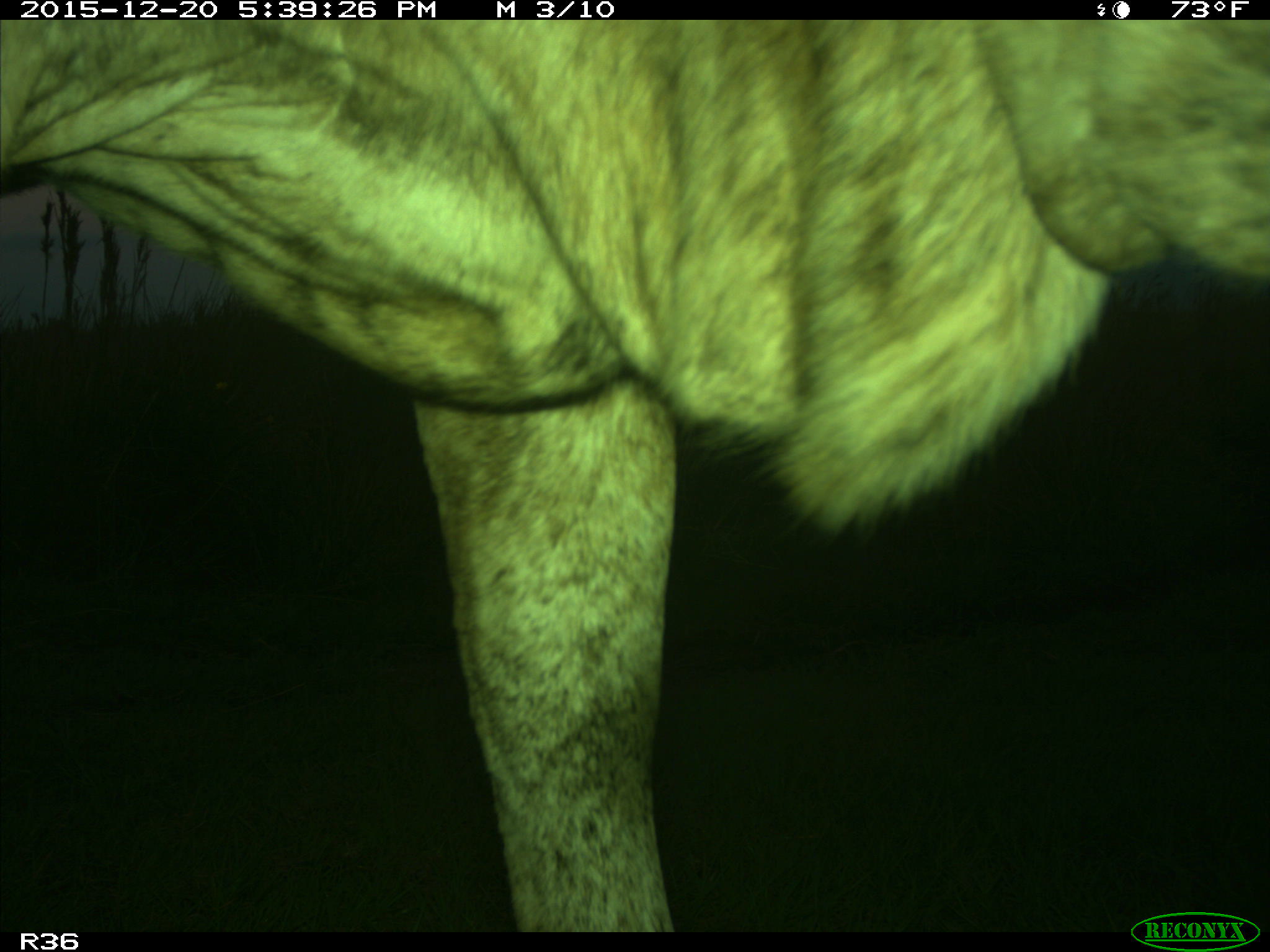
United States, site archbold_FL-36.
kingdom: Animalia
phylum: Chordata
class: Mammalia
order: Artiodactyla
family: Bovidae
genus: Bos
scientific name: Bos taurus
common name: domestic cow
Bos taurus (domestic cow).